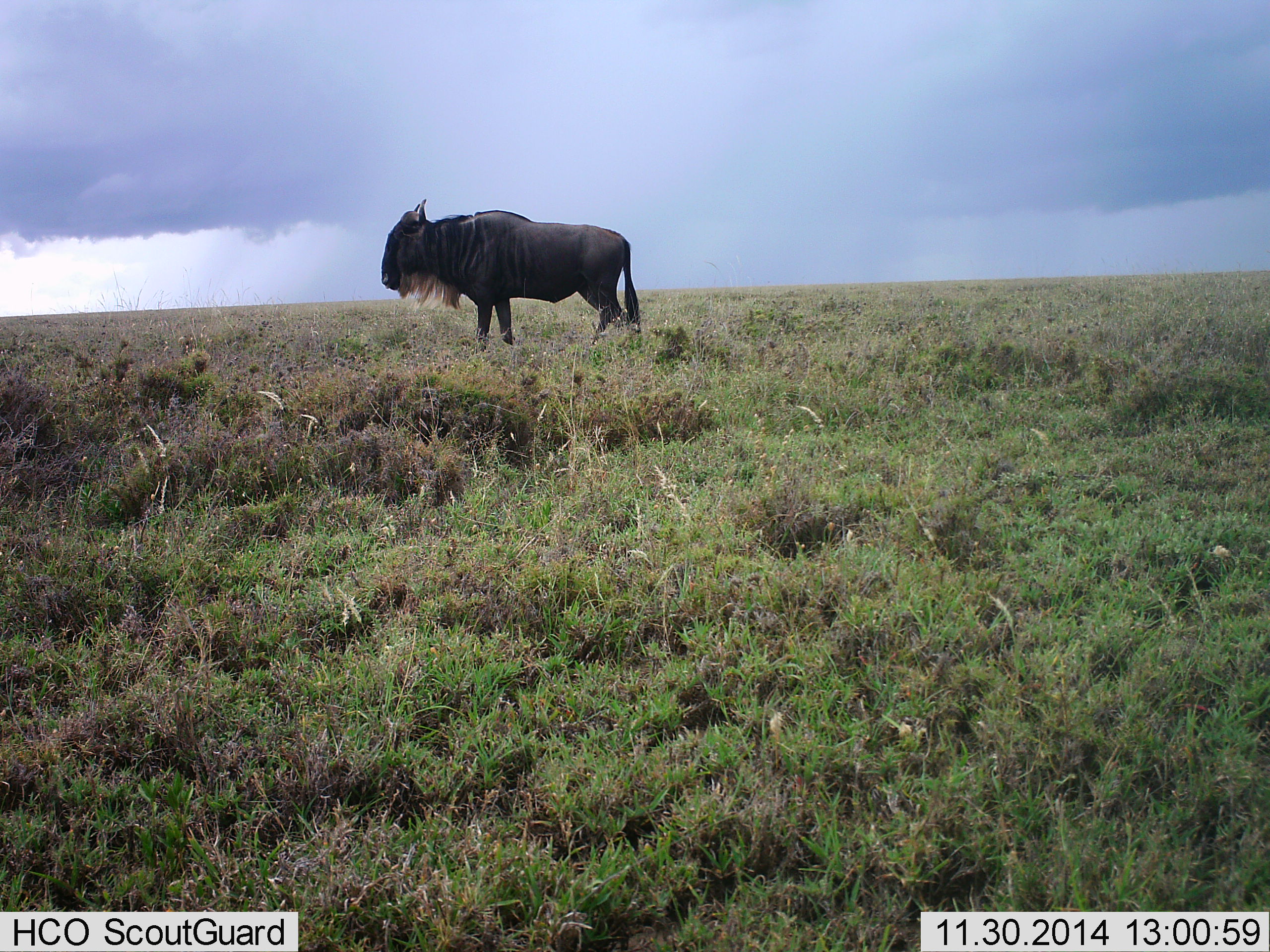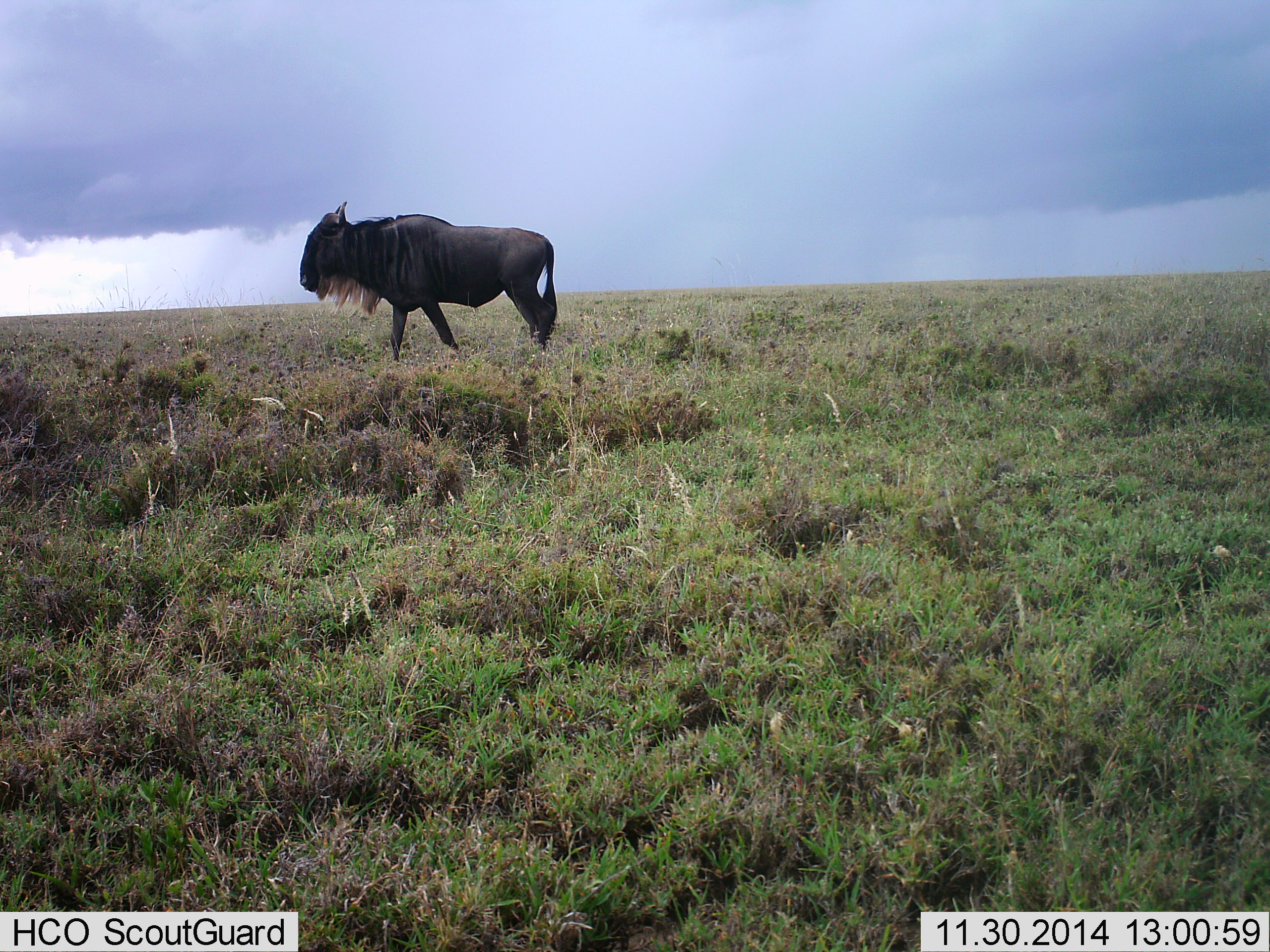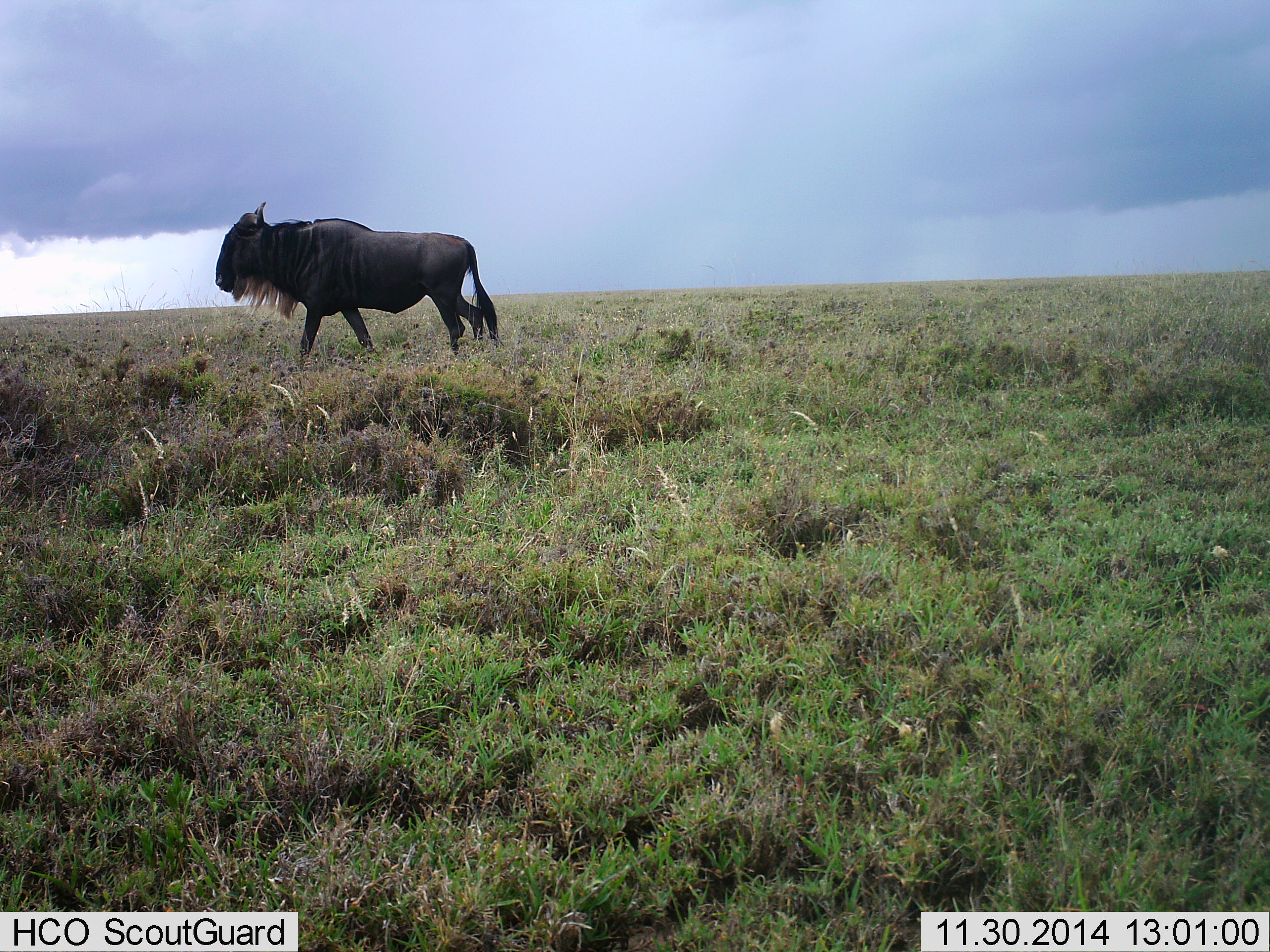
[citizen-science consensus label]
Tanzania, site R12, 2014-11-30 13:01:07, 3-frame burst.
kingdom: Animalia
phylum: Chordata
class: Mammalia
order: Artiodactyla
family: Bovidae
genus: Connochaetes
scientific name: Connochaetes taurinus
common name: blue wildebeest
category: wildebeest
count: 1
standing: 10%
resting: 0%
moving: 90%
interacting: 0%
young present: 0%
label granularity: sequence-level